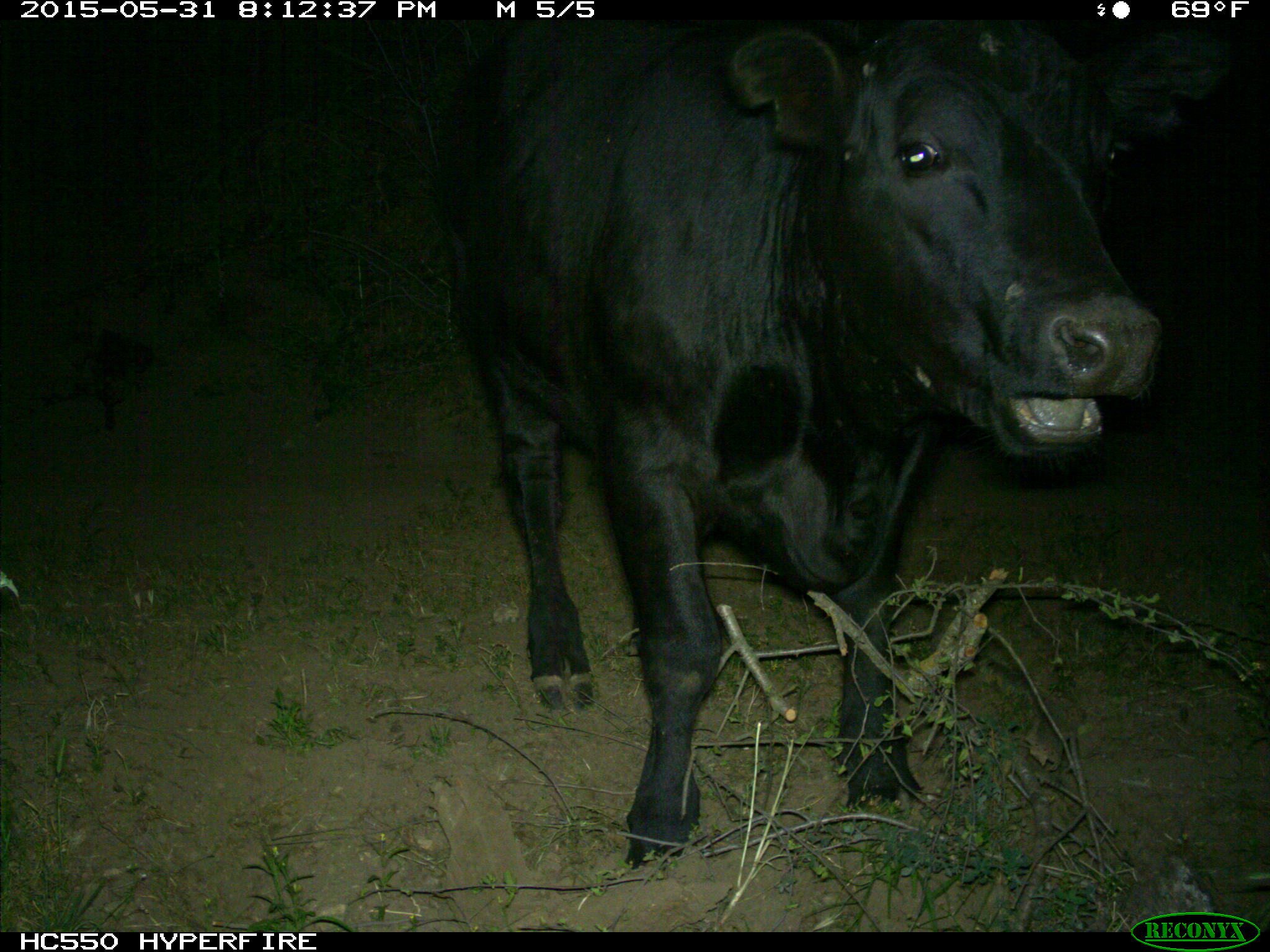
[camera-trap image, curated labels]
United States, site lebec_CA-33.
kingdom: Animalia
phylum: Chordata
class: Mammalia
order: Artiodactyla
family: Bovidae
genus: Bos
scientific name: Bos taurus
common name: domestic cow